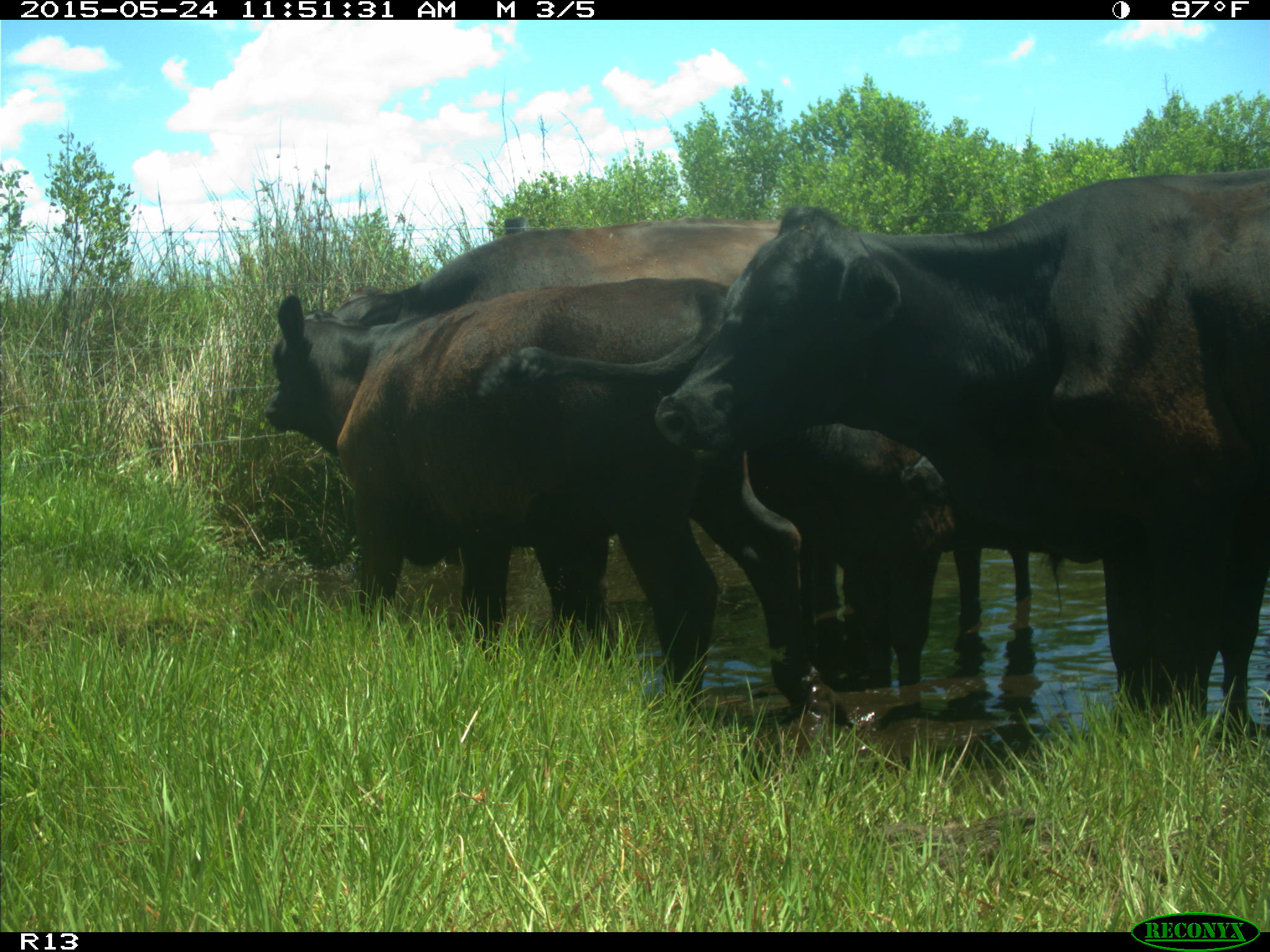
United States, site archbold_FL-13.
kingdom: Animalia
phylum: Chordata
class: Mammalia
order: Artiodactyla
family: Bovidae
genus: Bos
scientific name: Bos taurus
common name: domestic cow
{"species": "Bos taurus (domestic cow)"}